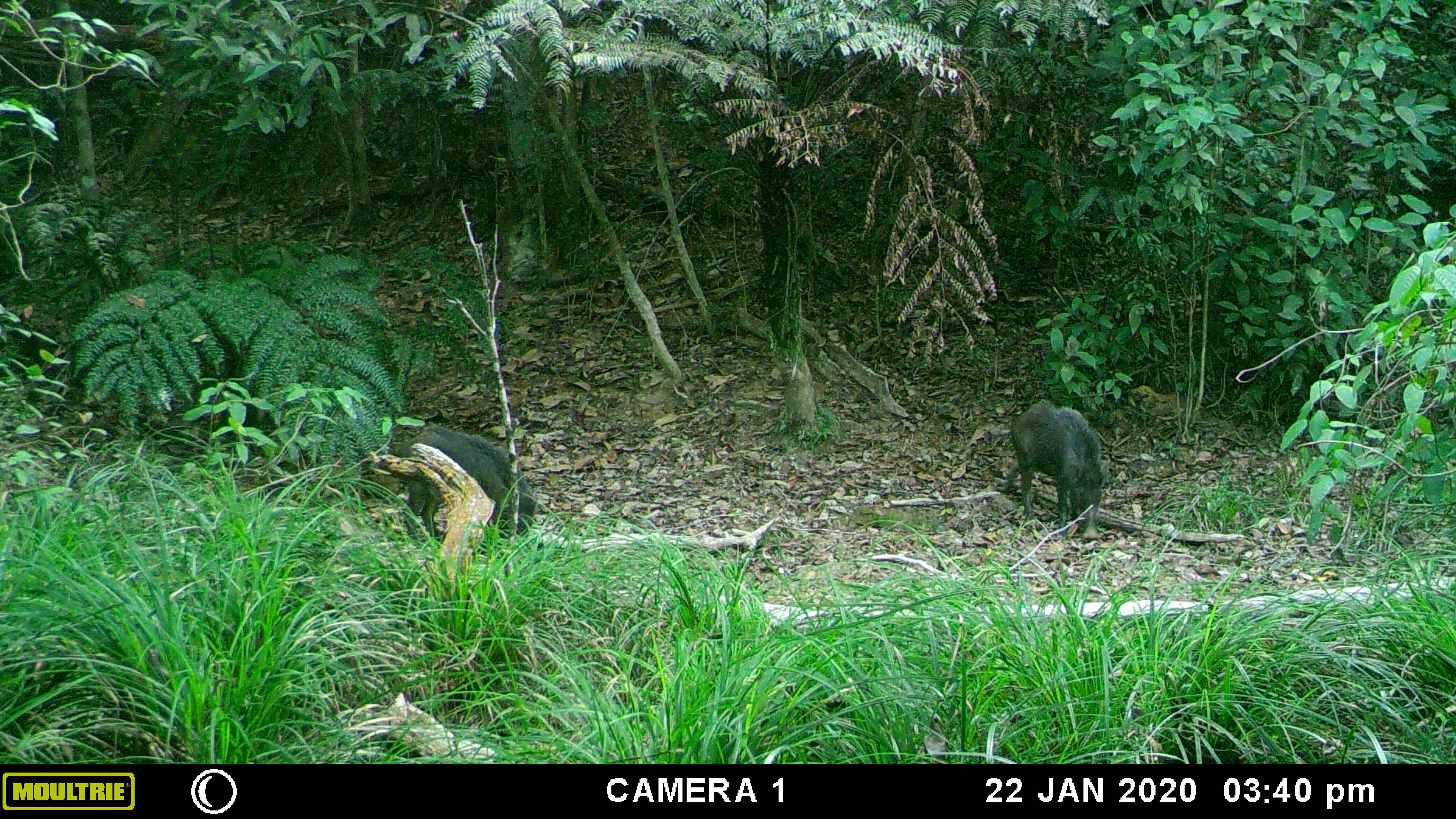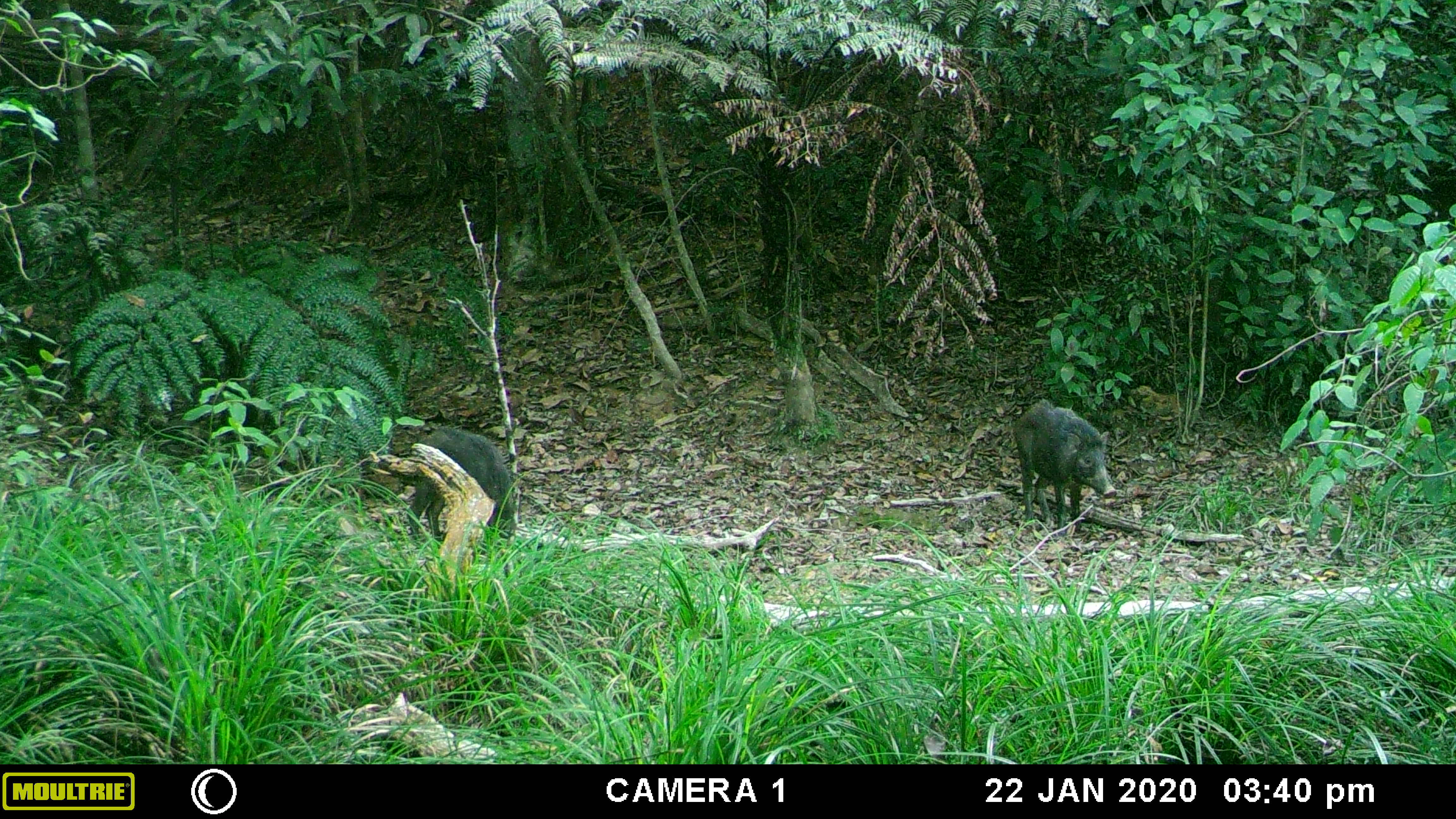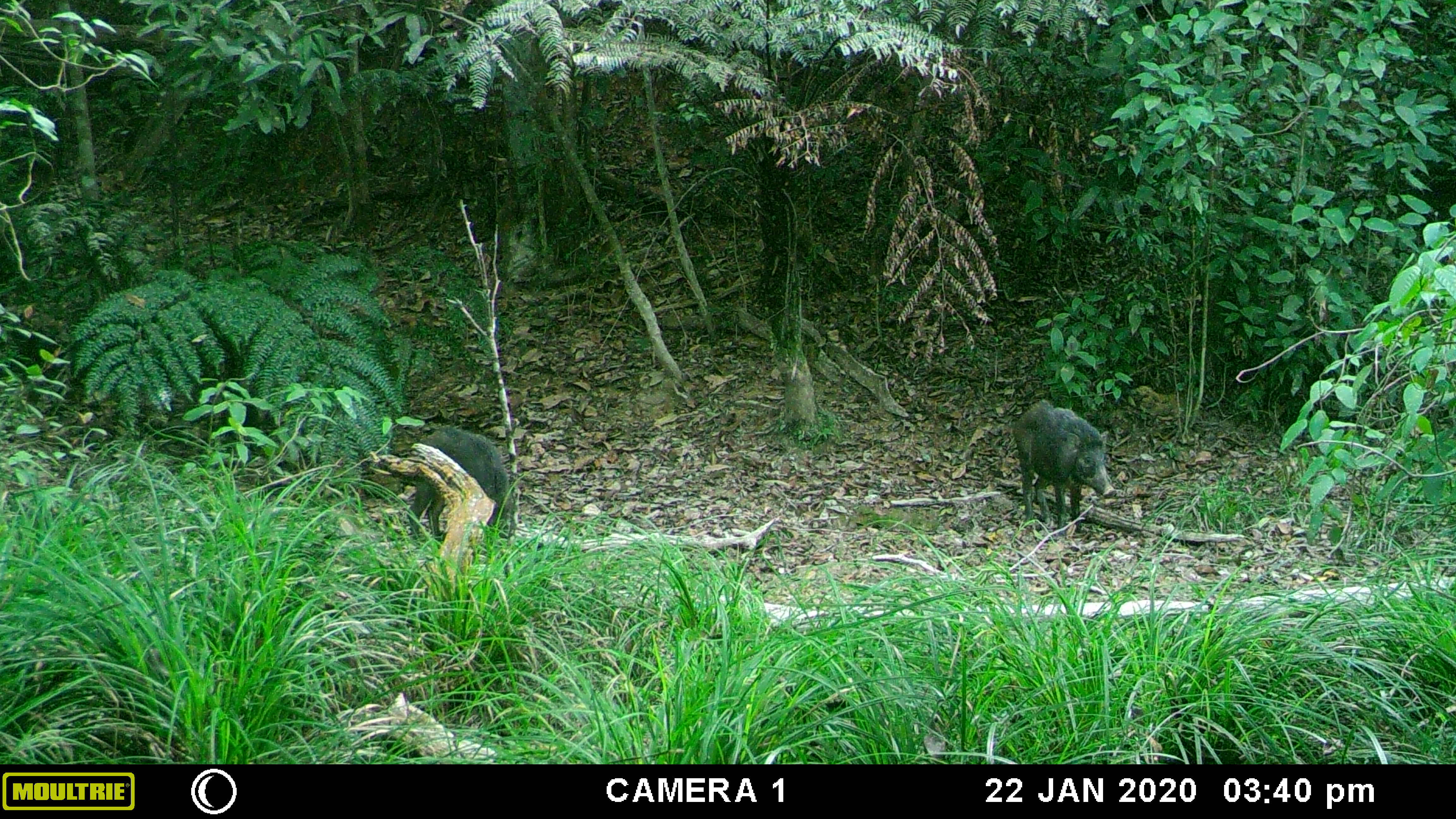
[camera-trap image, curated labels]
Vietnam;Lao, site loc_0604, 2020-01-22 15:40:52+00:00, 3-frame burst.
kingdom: Animalia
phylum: Chordata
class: Mammalia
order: Artiodactyla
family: Suidae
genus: Sus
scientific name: Sus scrofa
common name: eurasian wild pig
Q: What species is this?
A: Eurasian wild pig (Sus scrofa).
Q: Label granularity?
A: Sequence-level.